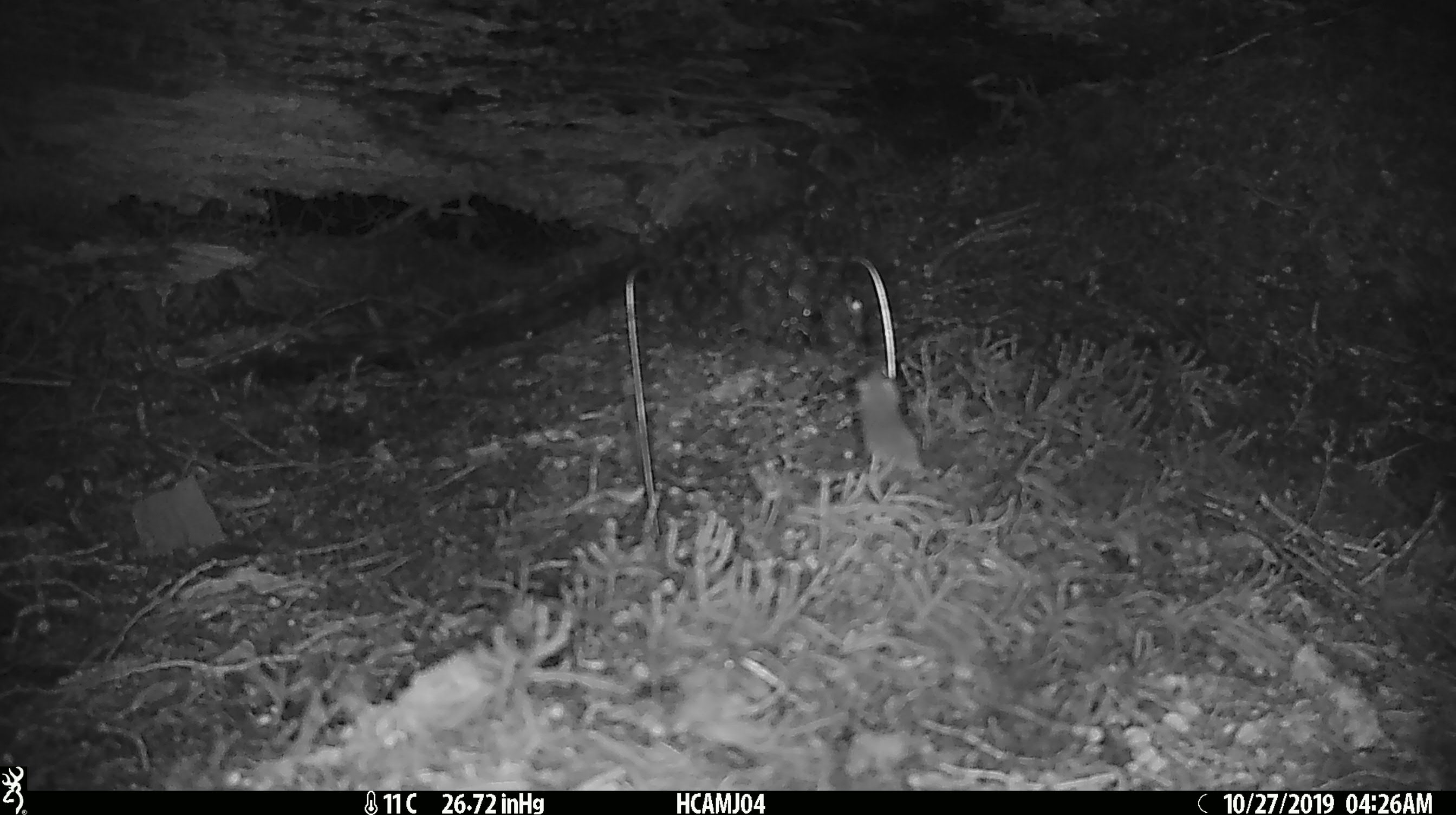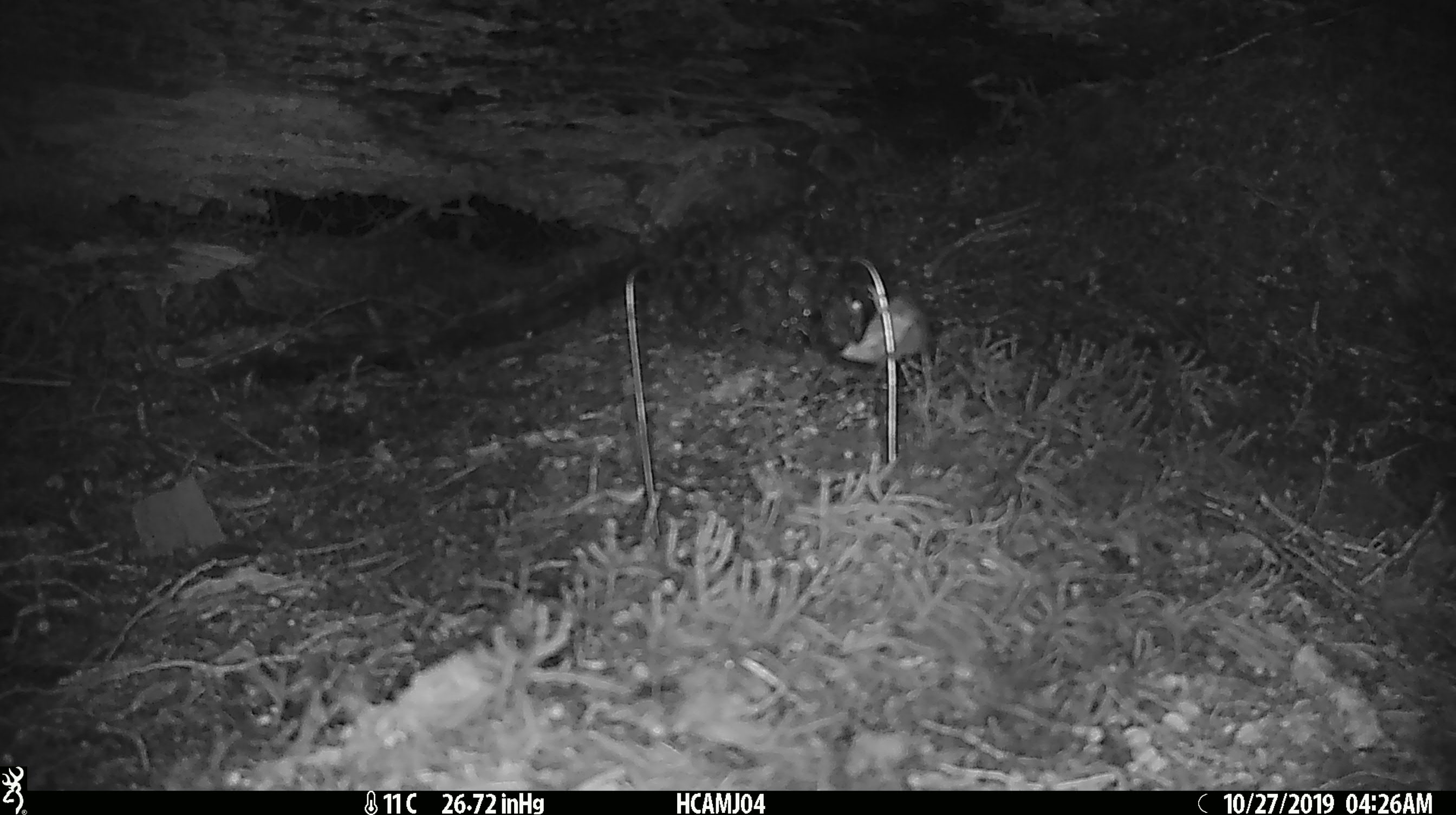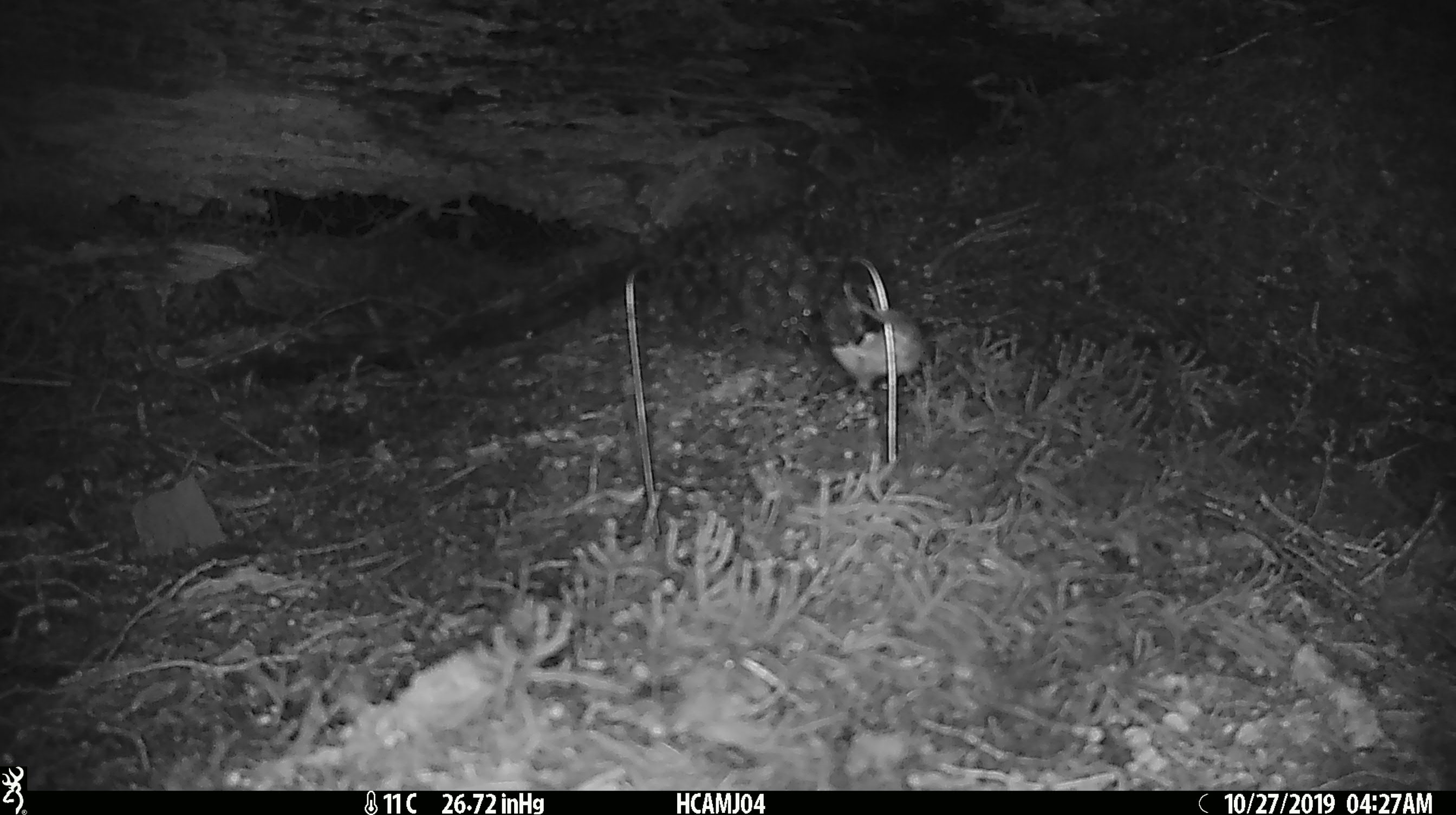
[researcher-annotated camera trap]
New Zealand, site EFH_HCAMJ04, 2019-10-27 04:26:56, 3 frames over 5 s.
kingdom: Animalia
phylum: Chordata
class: Mammalia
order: Rodentia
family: Muridae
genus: Mus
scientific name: Mus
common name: mouse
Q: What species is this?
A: Mouse (Mus).